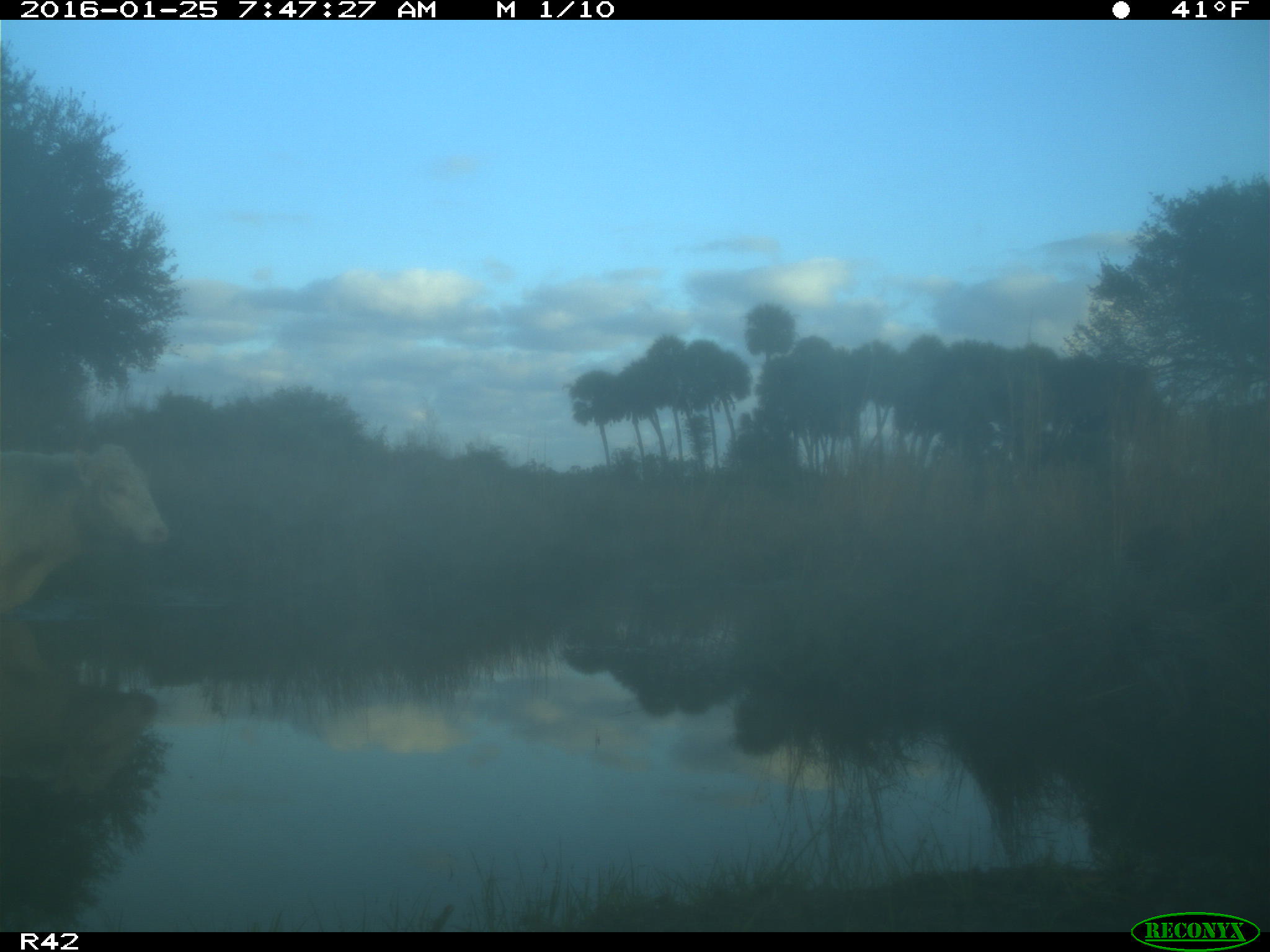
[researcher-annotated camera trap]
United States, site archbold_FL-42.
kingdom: Animalia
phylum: Chordata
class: Mammalia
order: Artiodactyla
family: Bovidae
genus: Bos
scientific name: Bos taurus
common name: domestic cow